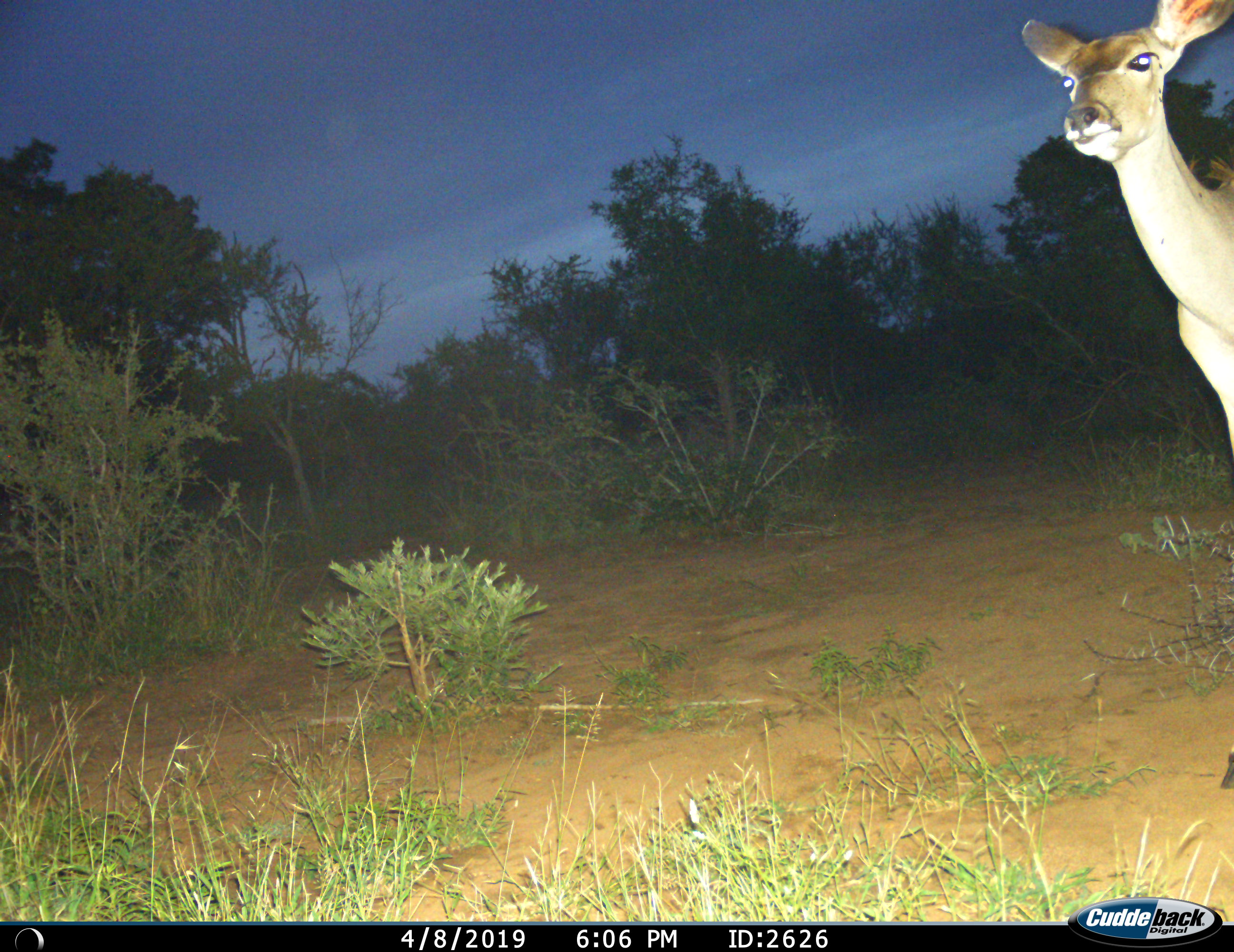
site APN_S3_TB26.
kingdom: Animalia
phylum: Chordata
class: Mammalia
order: Artiodactyla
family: Bovidae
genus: Aepyceros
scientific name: Aepyceros melampus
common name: impala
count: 1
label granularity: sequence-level